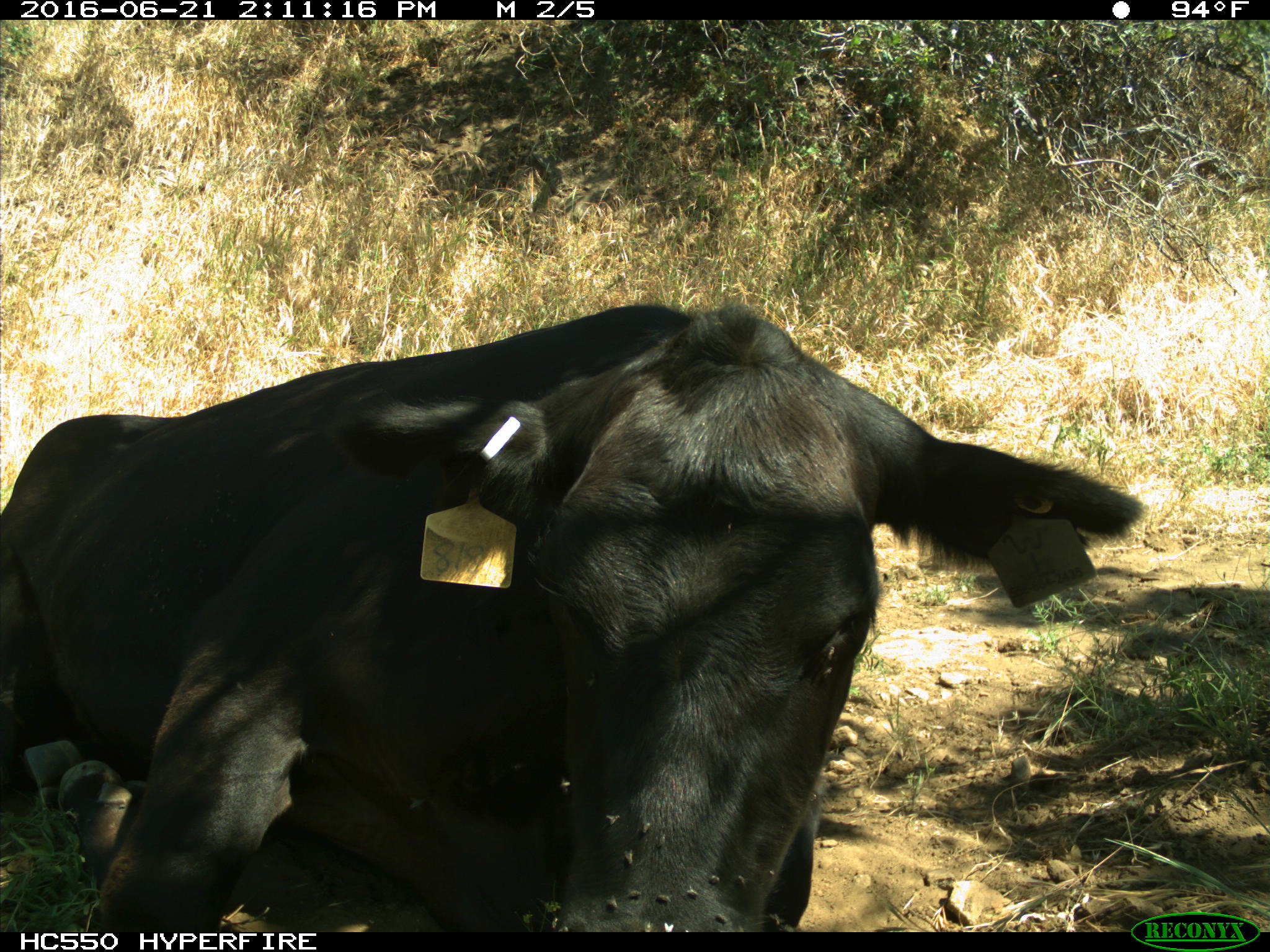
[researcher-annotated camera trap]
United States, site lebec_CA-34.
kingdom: Animalia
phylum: Chordata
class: Mammalia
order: Artiodactyla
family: Bovidae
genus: Bos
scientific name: Bos taurus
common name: domestic cow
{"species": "Bos taurus (domestic cow)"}